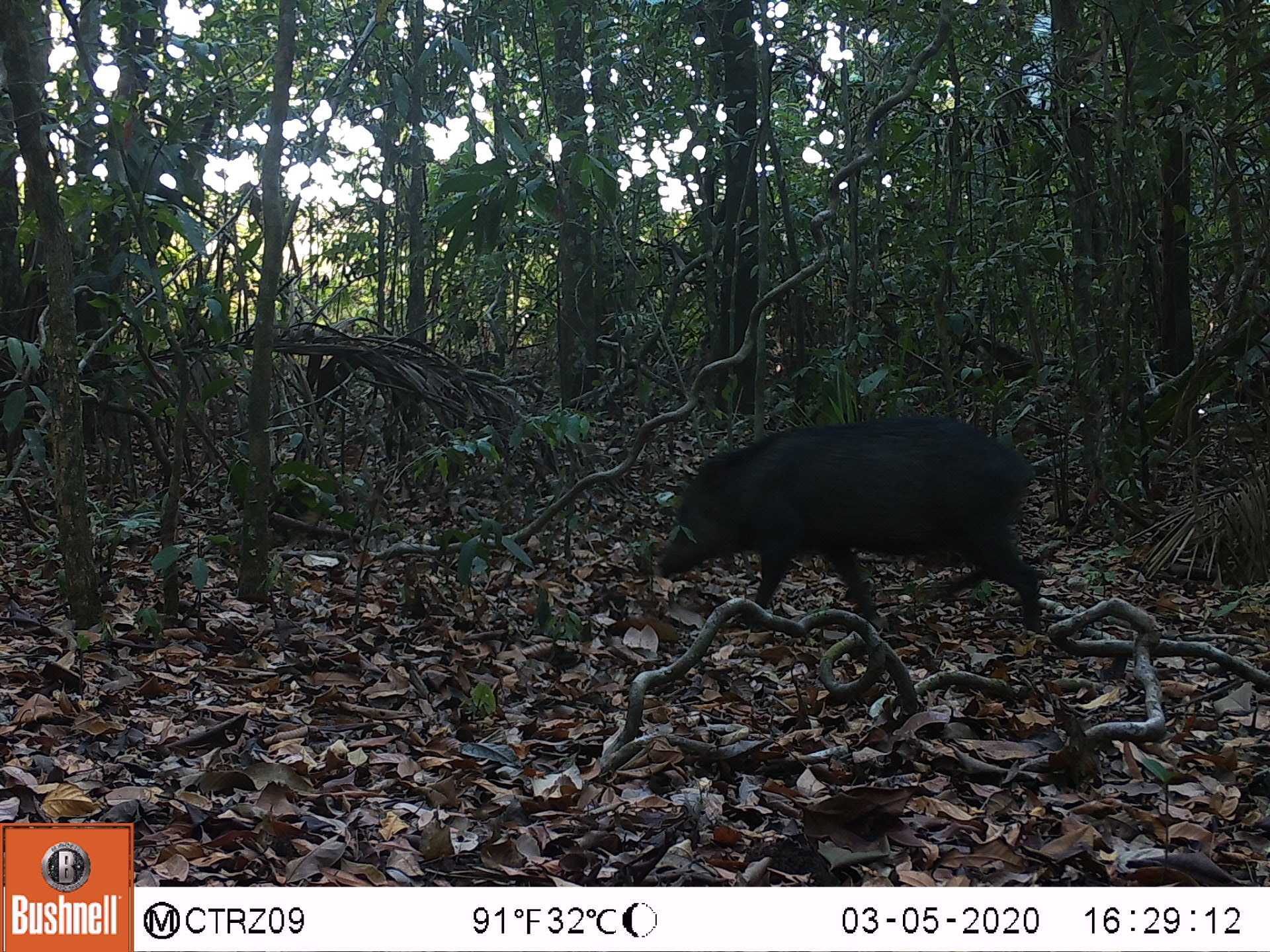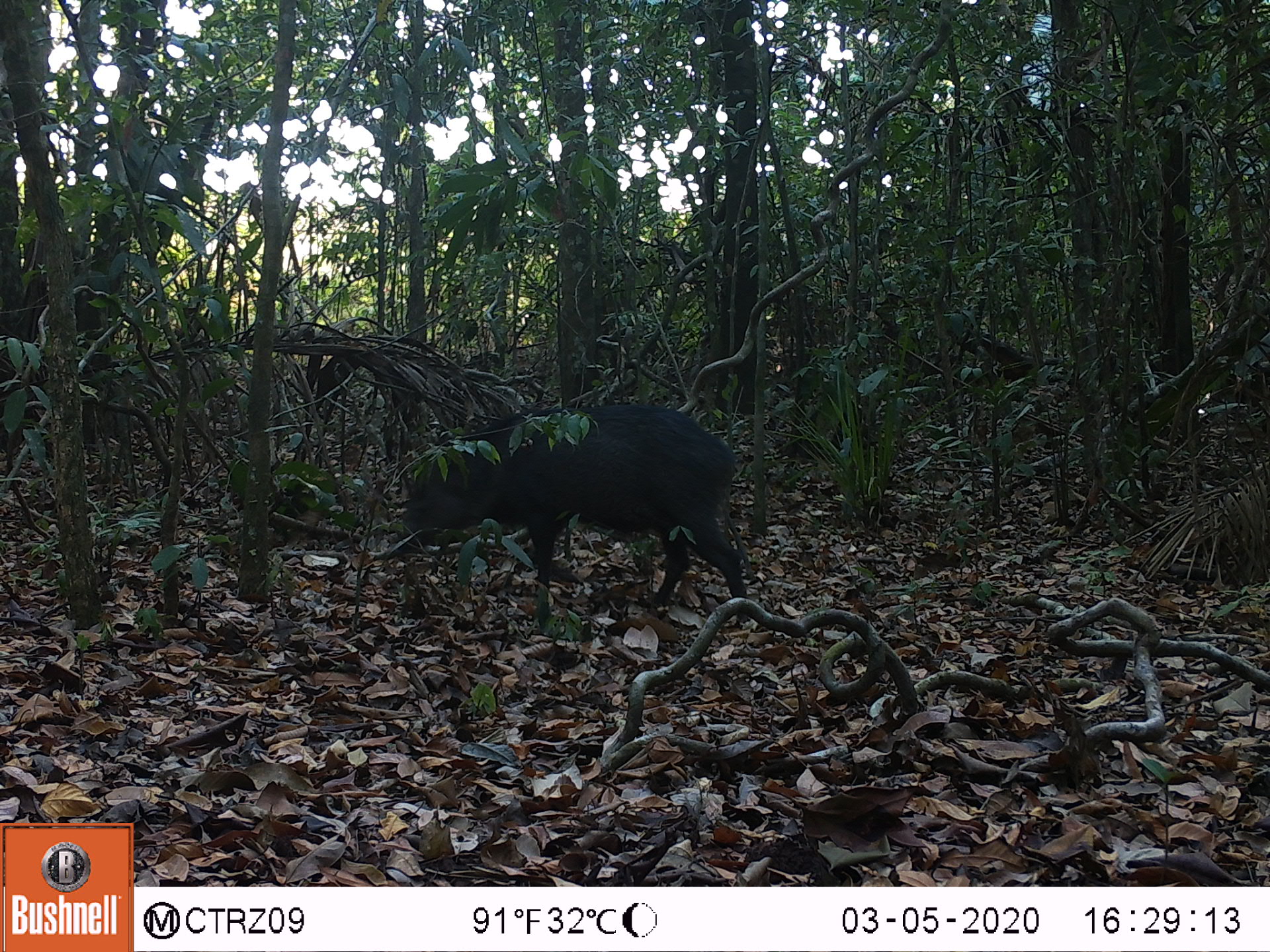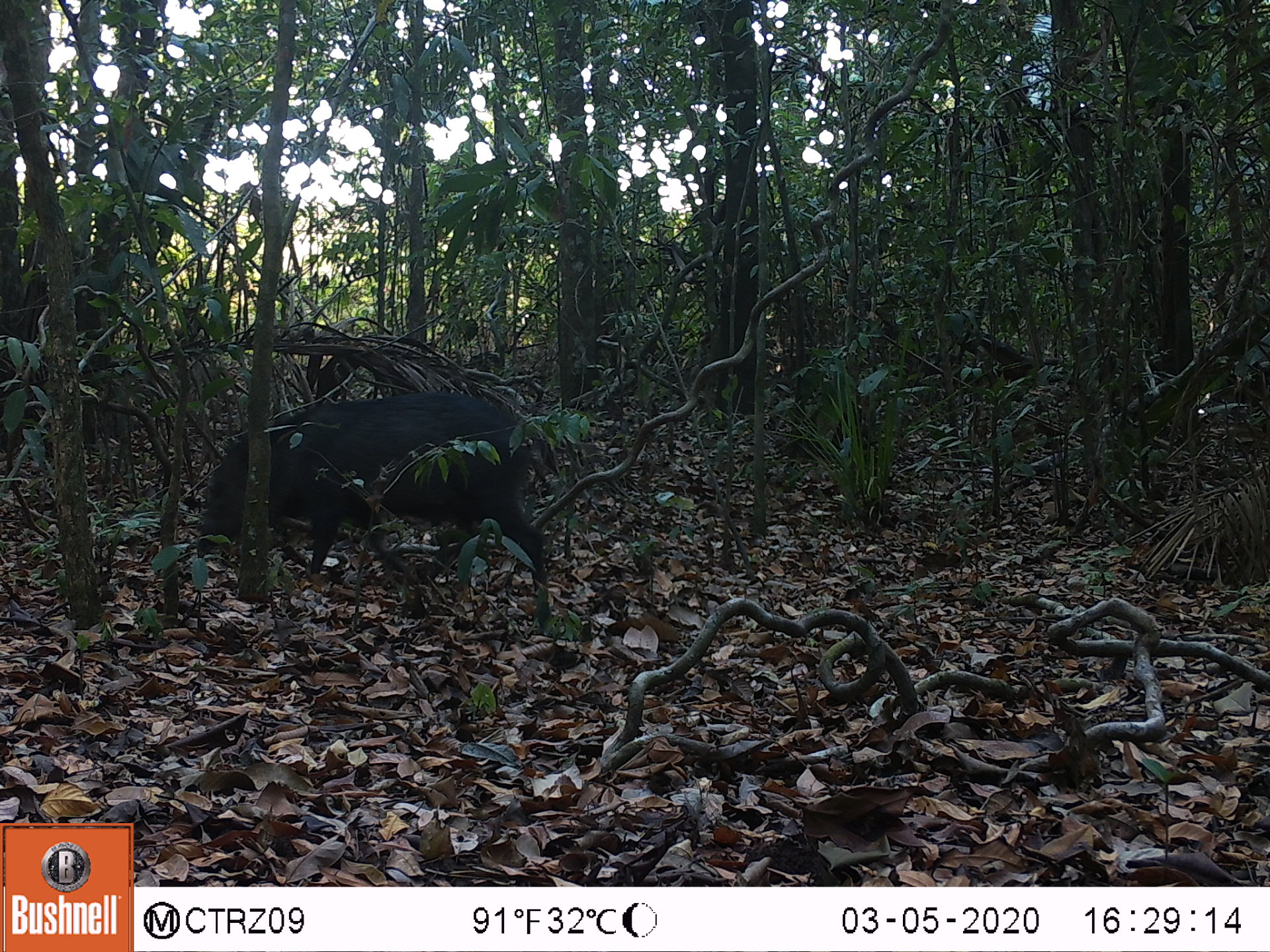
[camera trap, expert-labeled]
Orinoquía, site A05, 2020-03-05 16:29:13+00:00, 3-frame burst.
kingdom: Animalia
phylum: Chordata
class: Mammalia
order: Artiodactyla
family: Tayassuidae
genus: Pecari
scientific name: Pecari tajacu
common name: collared peccary